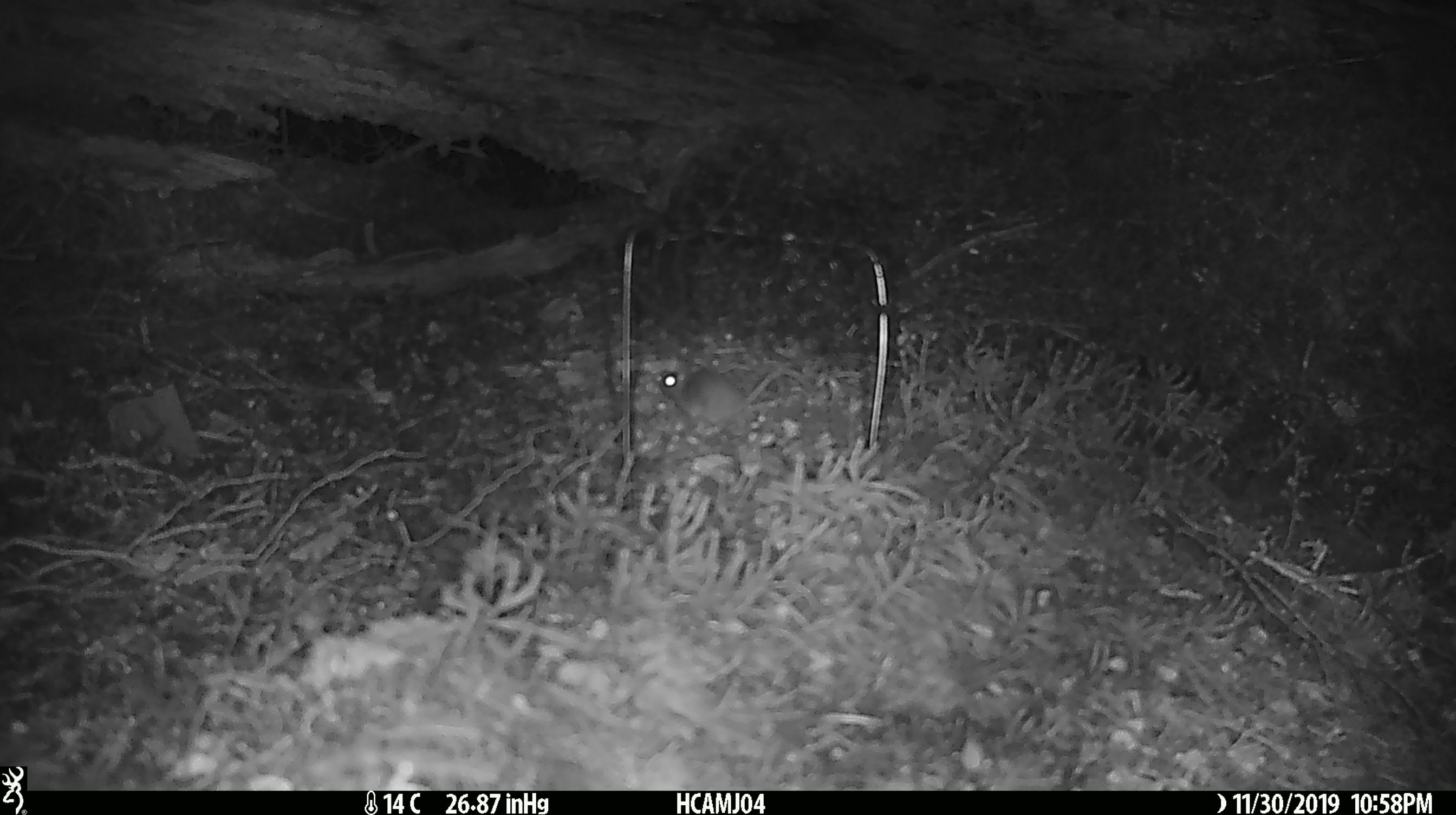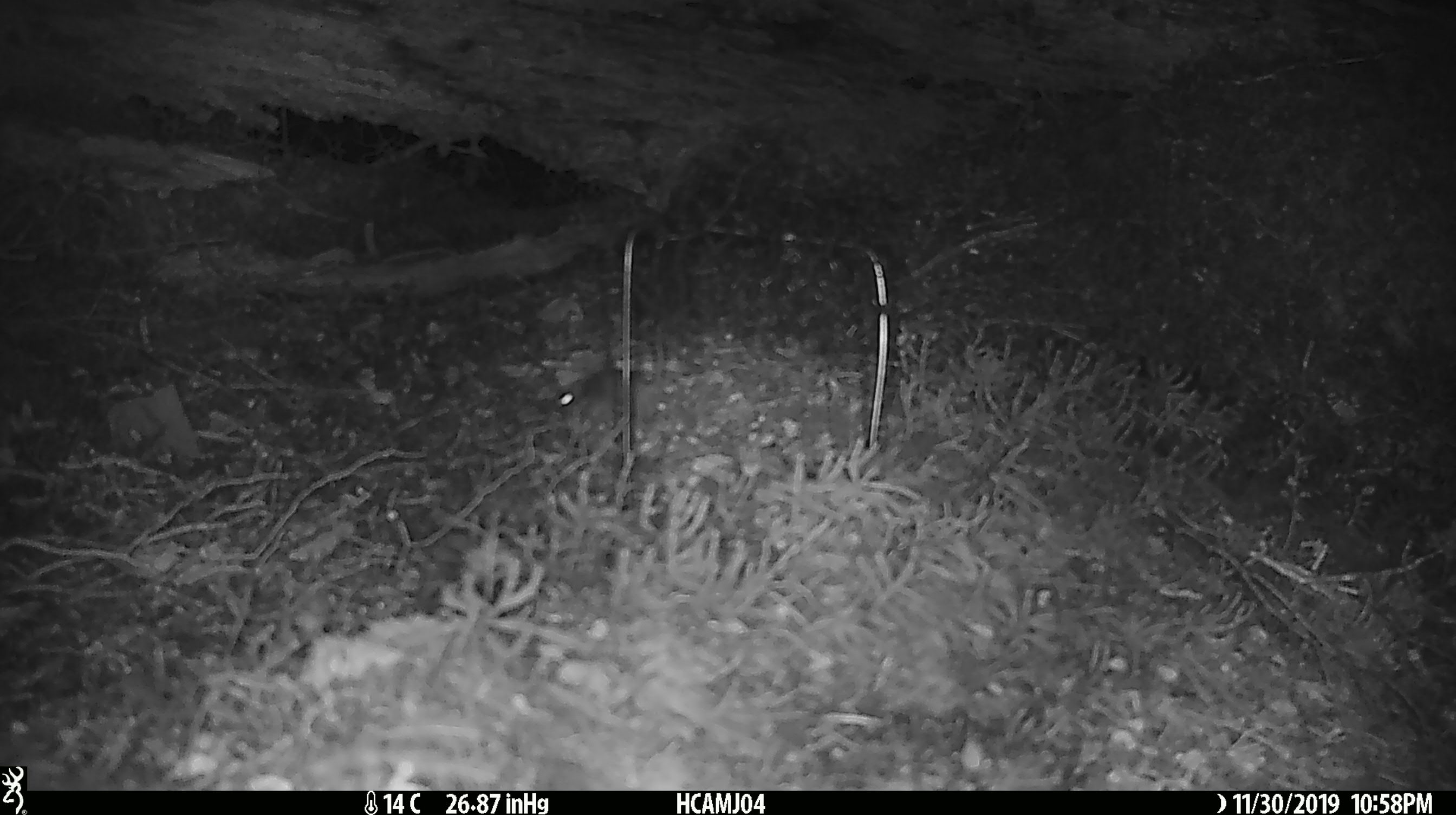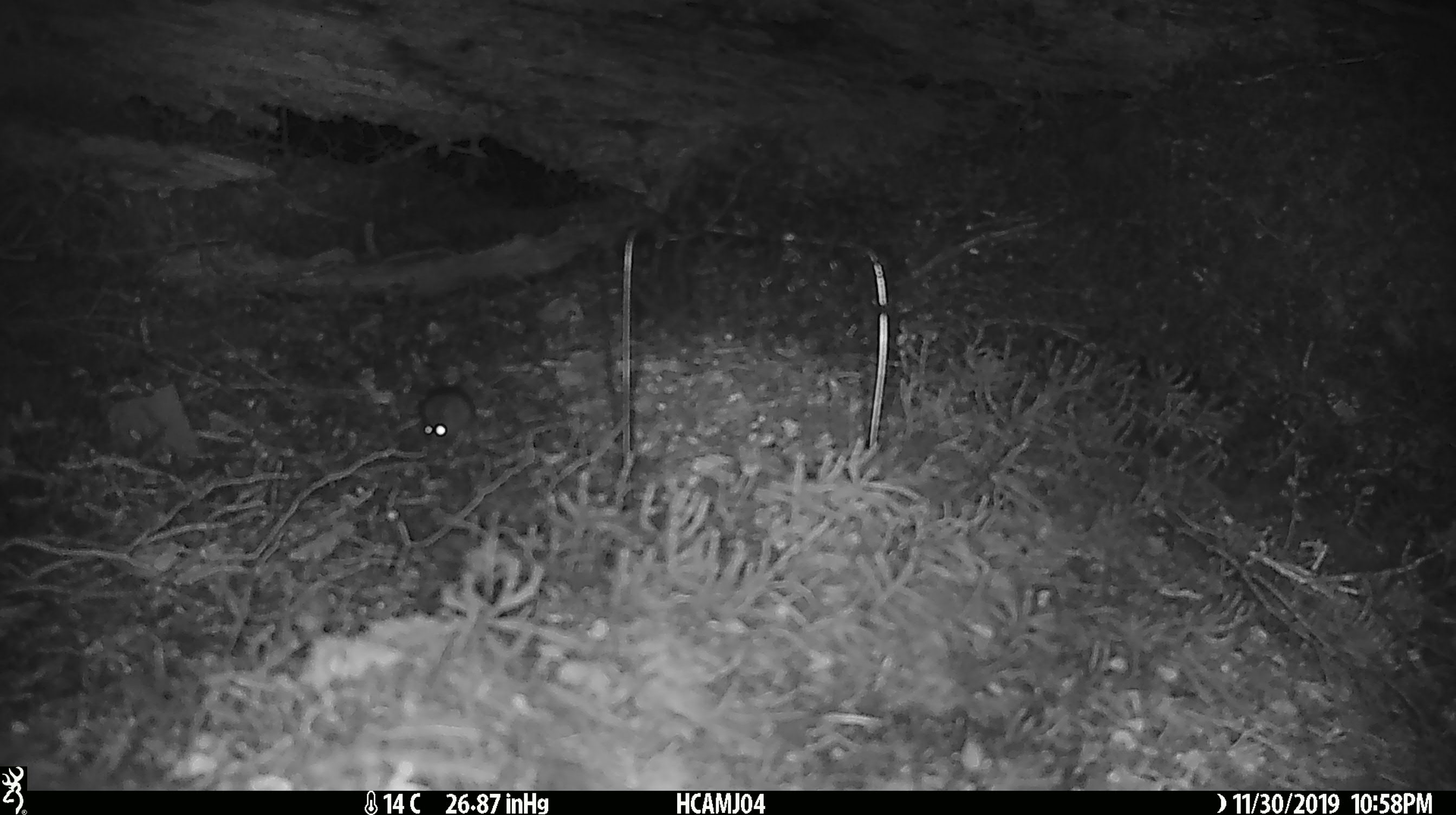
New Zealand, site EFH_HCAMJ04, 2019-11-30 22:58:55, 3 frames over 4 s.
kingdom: Animalia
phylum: Chordata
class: Mammalia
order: Rodentia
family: Muridae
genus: Mus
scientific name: Mus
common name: mouse